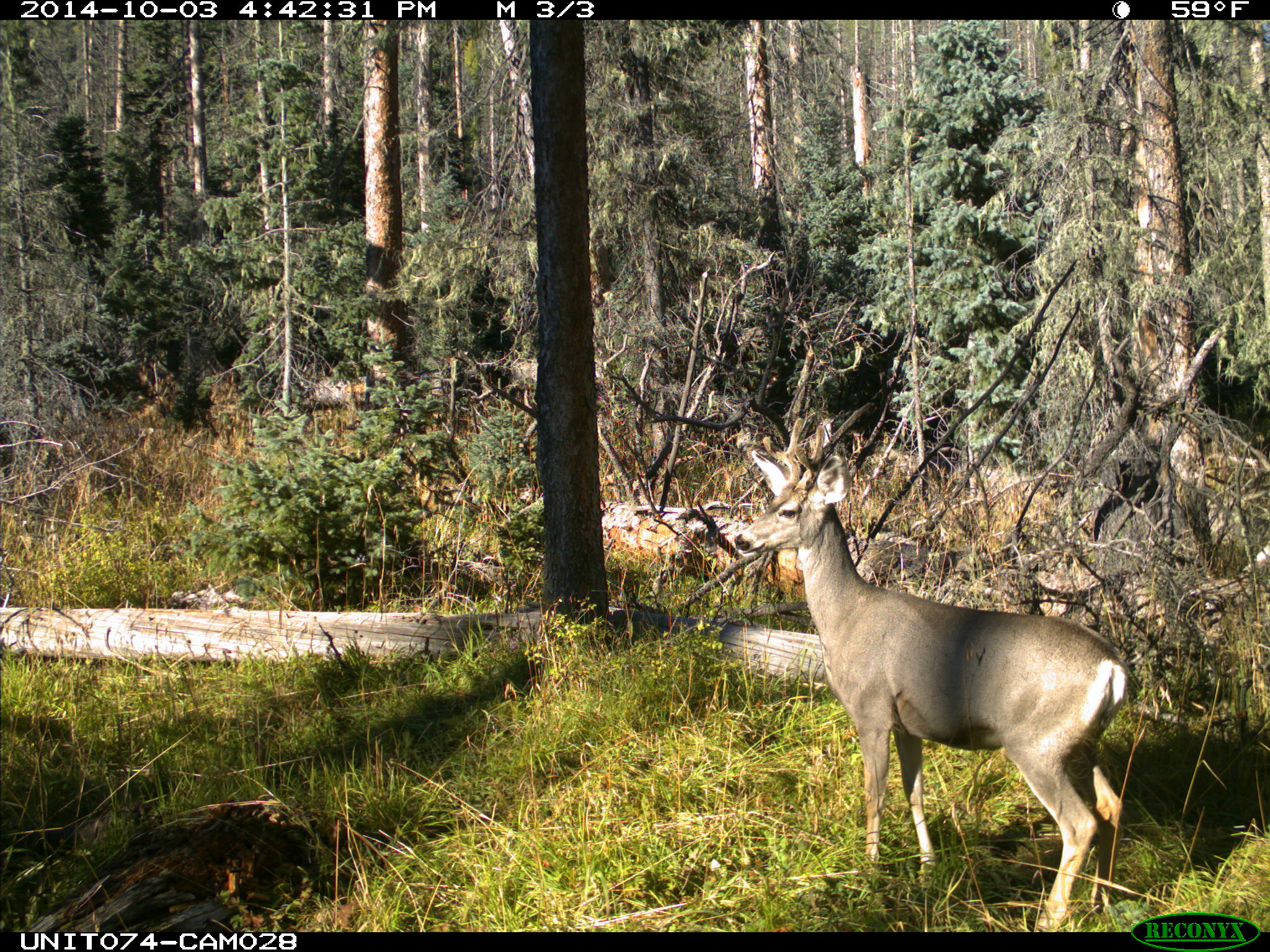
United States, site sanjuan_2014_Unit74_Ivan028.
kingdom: Animalia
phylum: Chordata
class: Mammalia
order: Artiodactyla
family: Cervidae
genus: Odocoileus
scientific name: Odocoileus hemionus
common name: mule deer